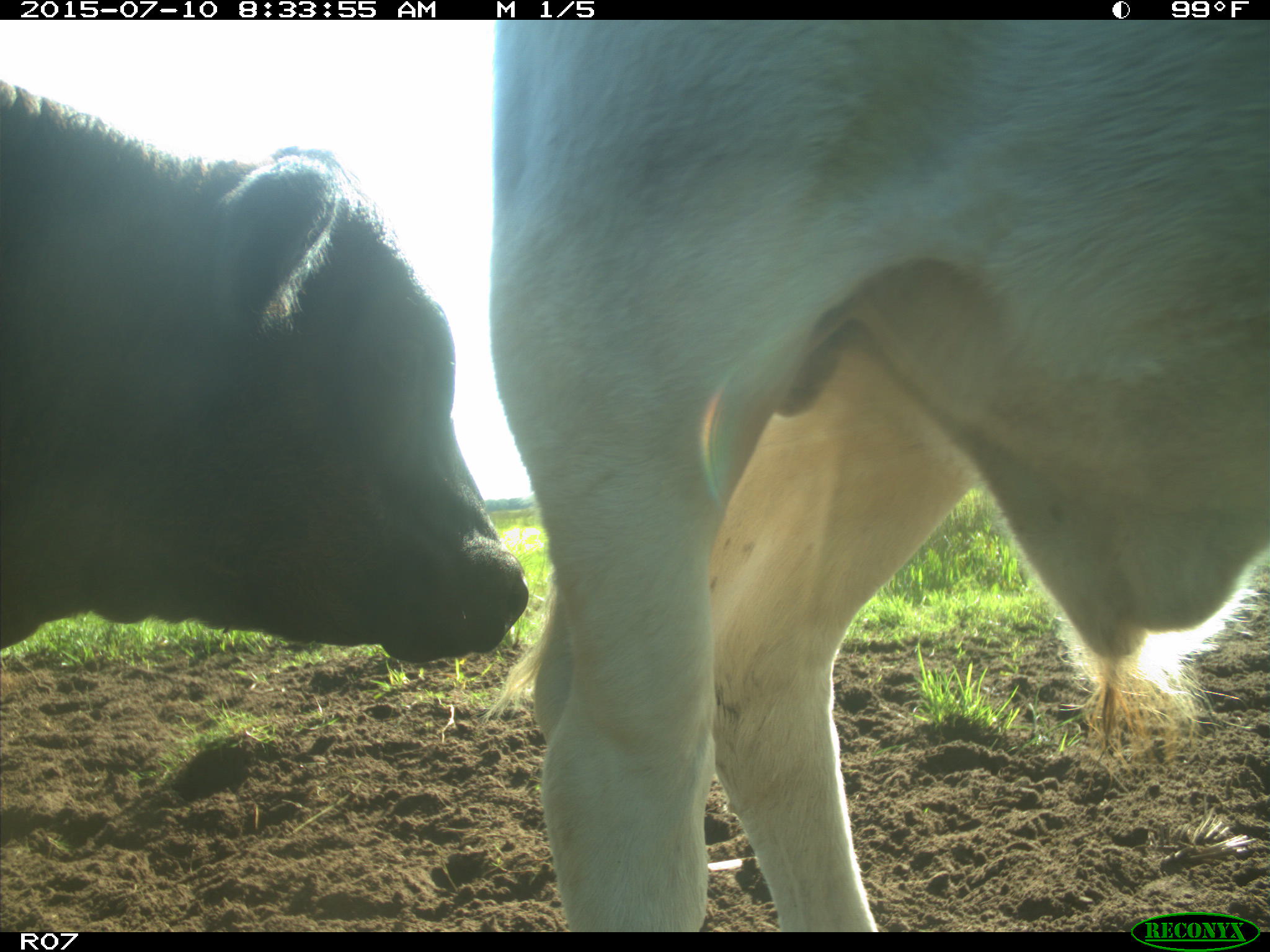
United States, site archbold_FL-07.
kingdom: Animalia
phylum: Chordata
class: Mammalia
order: Artiodactyla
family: Bovidae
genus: Bos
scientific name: Bos taurus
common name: domestic cow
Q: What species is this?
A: Bos taurus (domestic cow).